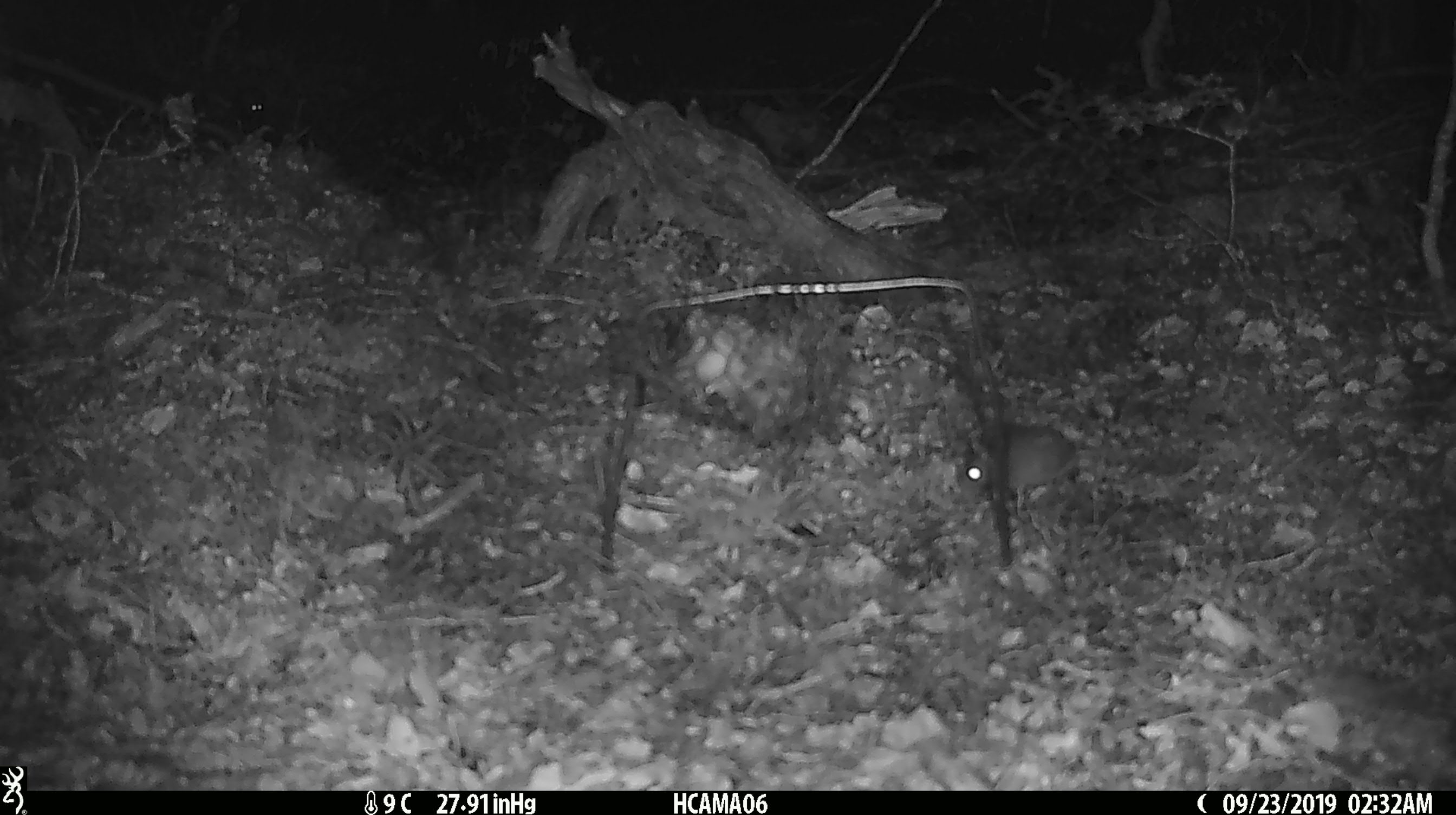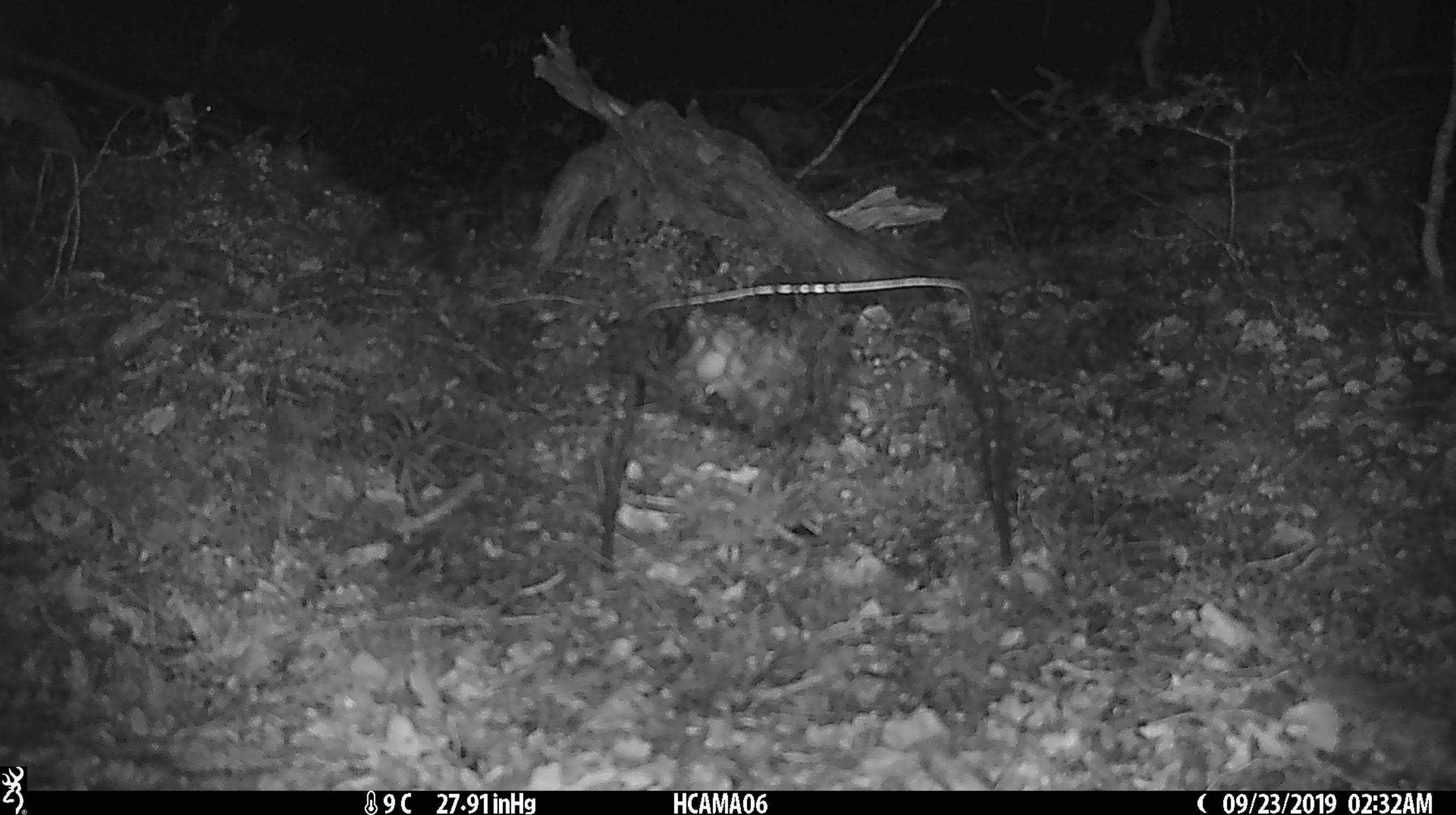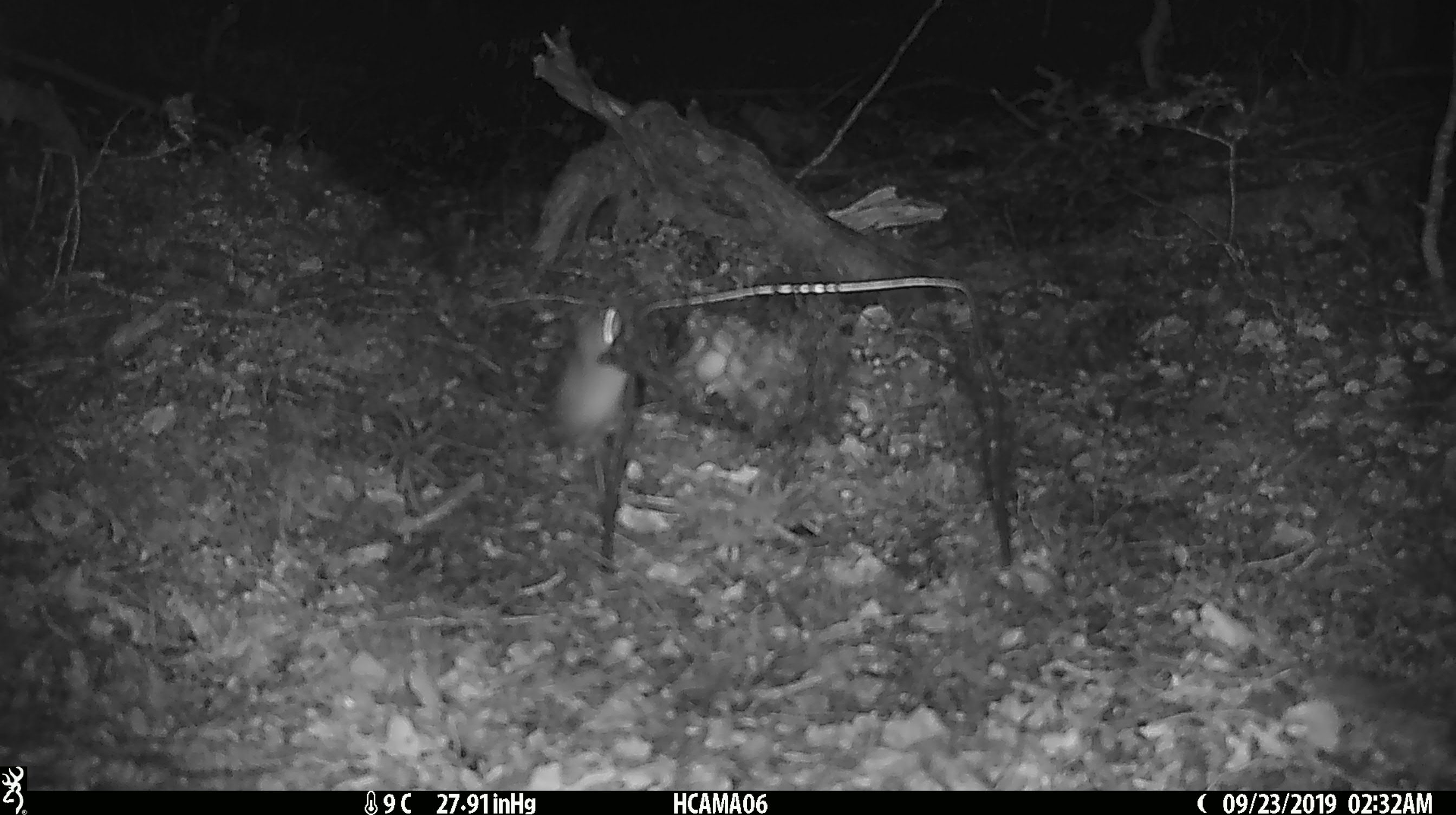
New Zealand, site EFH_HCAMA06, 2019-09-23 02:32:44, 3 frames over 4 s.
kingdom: Animalia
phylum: Chordata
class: Mammalia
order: Rodentia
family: Muridae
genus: Rattus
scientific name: Rattus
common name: rat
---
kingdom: Animalia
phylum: Chordata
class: Mammalia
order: Rodentia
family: Muridae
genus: Mus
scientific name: Mus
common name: mouse